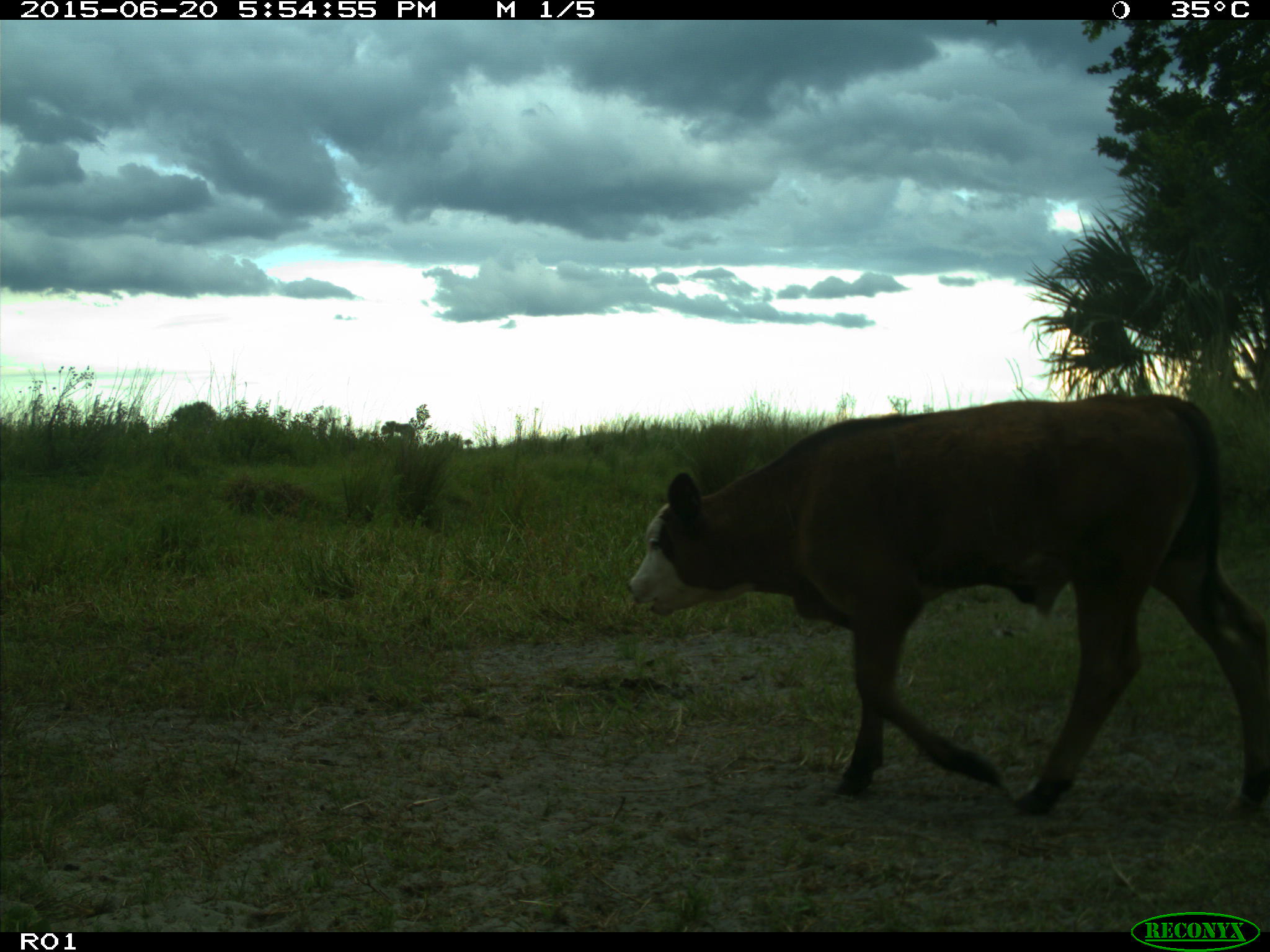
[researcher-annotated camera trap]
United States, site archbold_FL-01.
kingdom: Animalia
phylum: Chordata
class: Mammalia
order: Artiodactyla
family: Bovidae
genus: Bos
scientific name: Bos taurus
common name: domestic cow